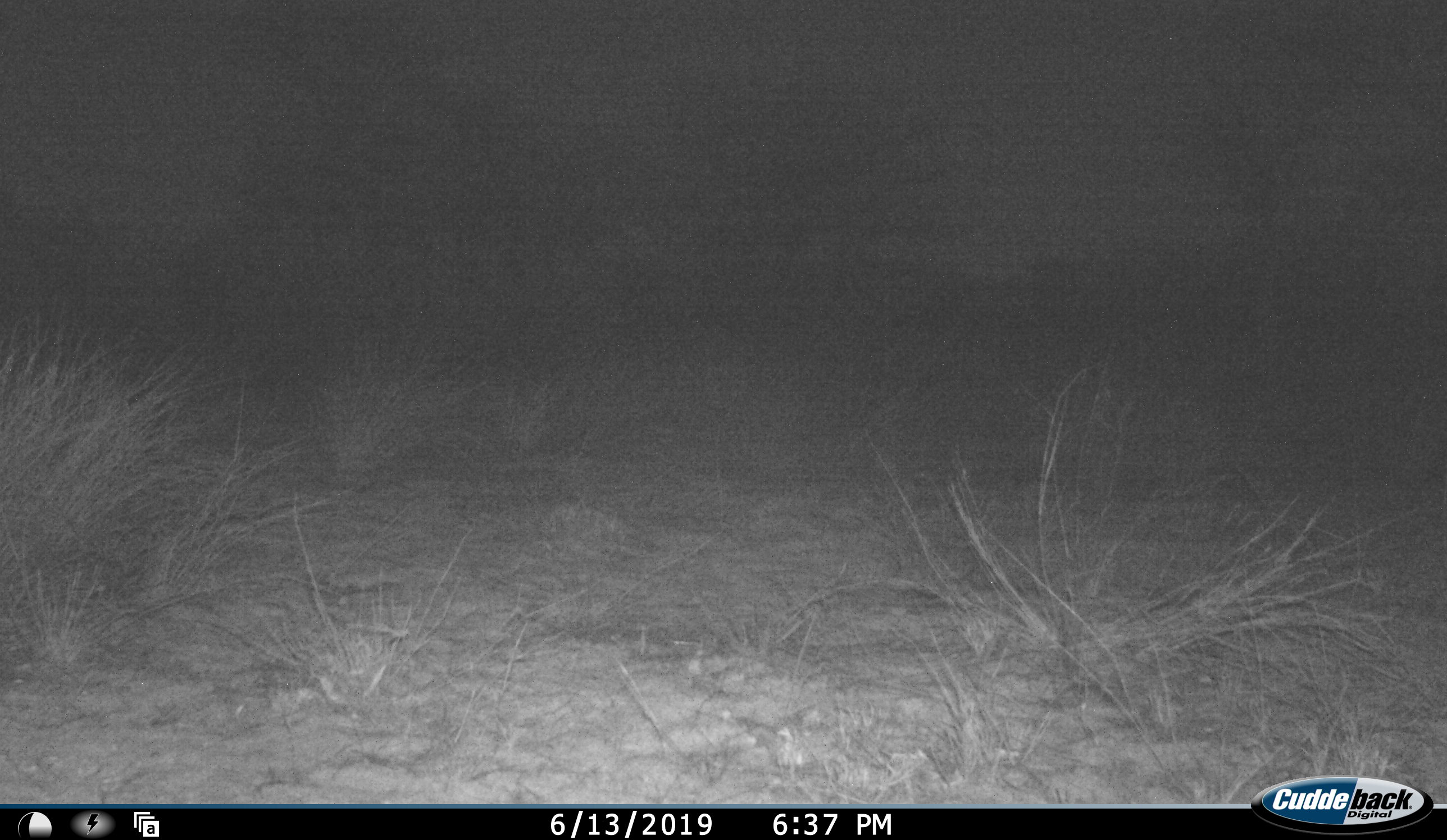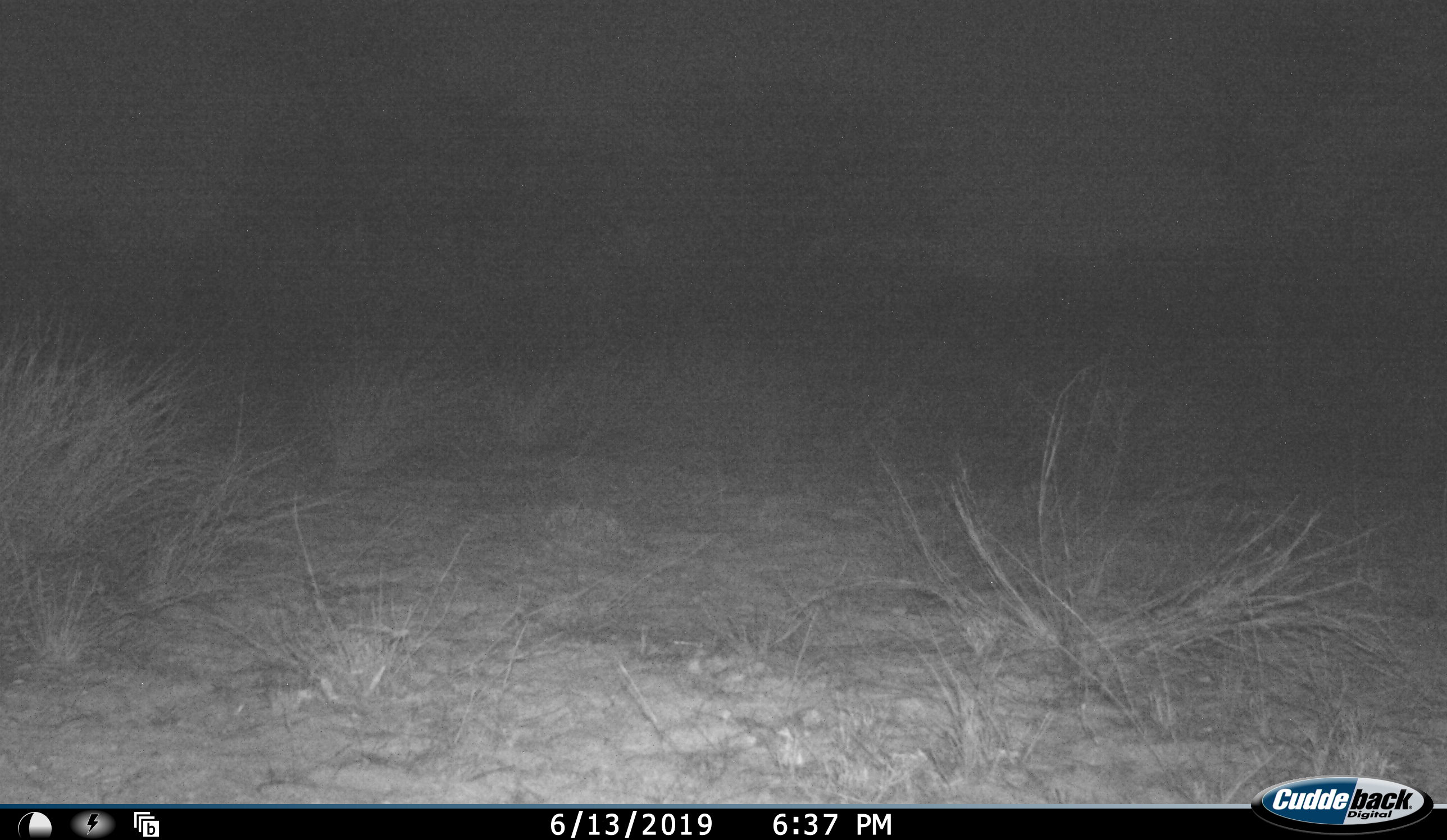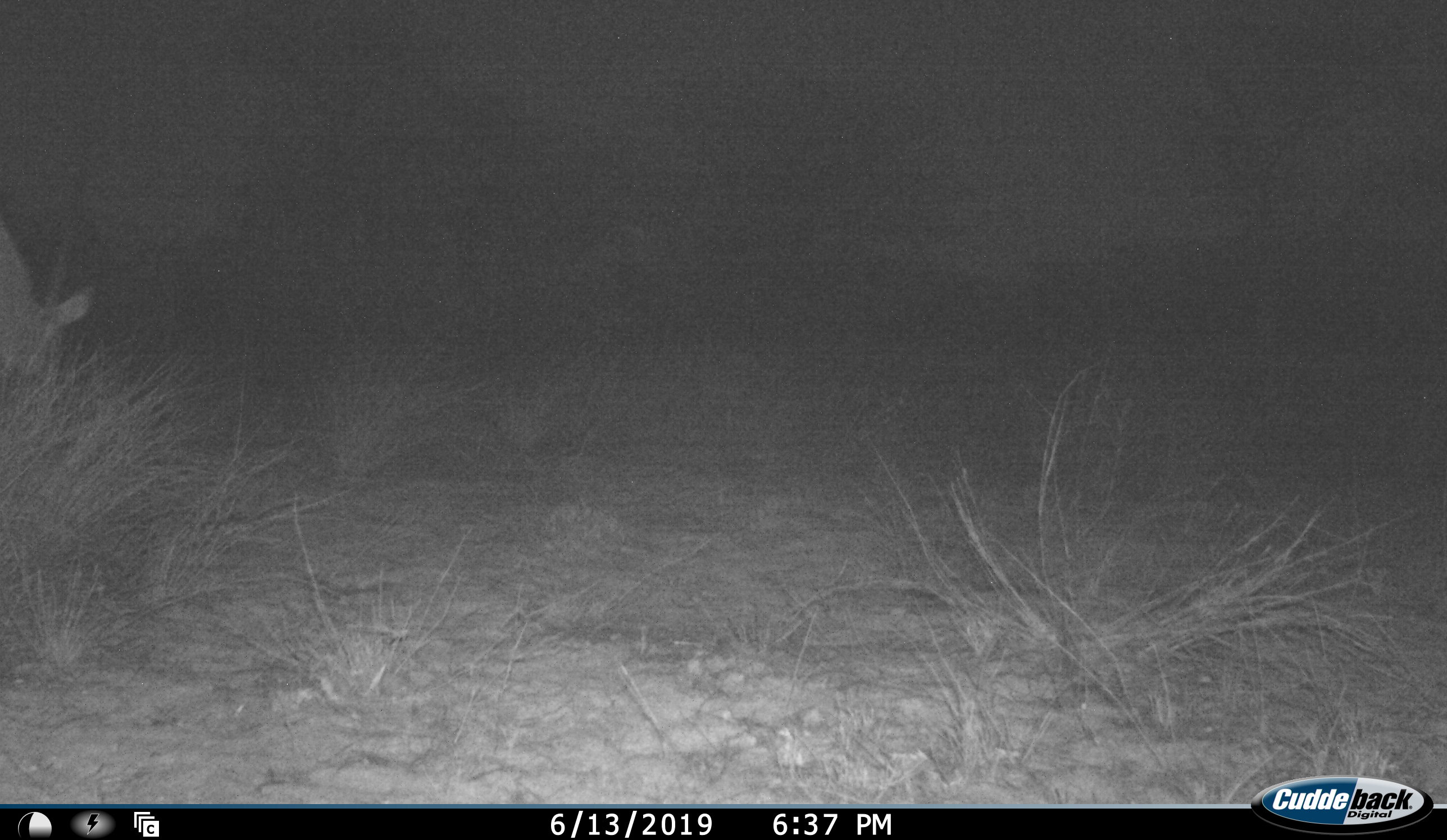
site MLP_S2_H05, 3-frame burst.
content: unidentified animal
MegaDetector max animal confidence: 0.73